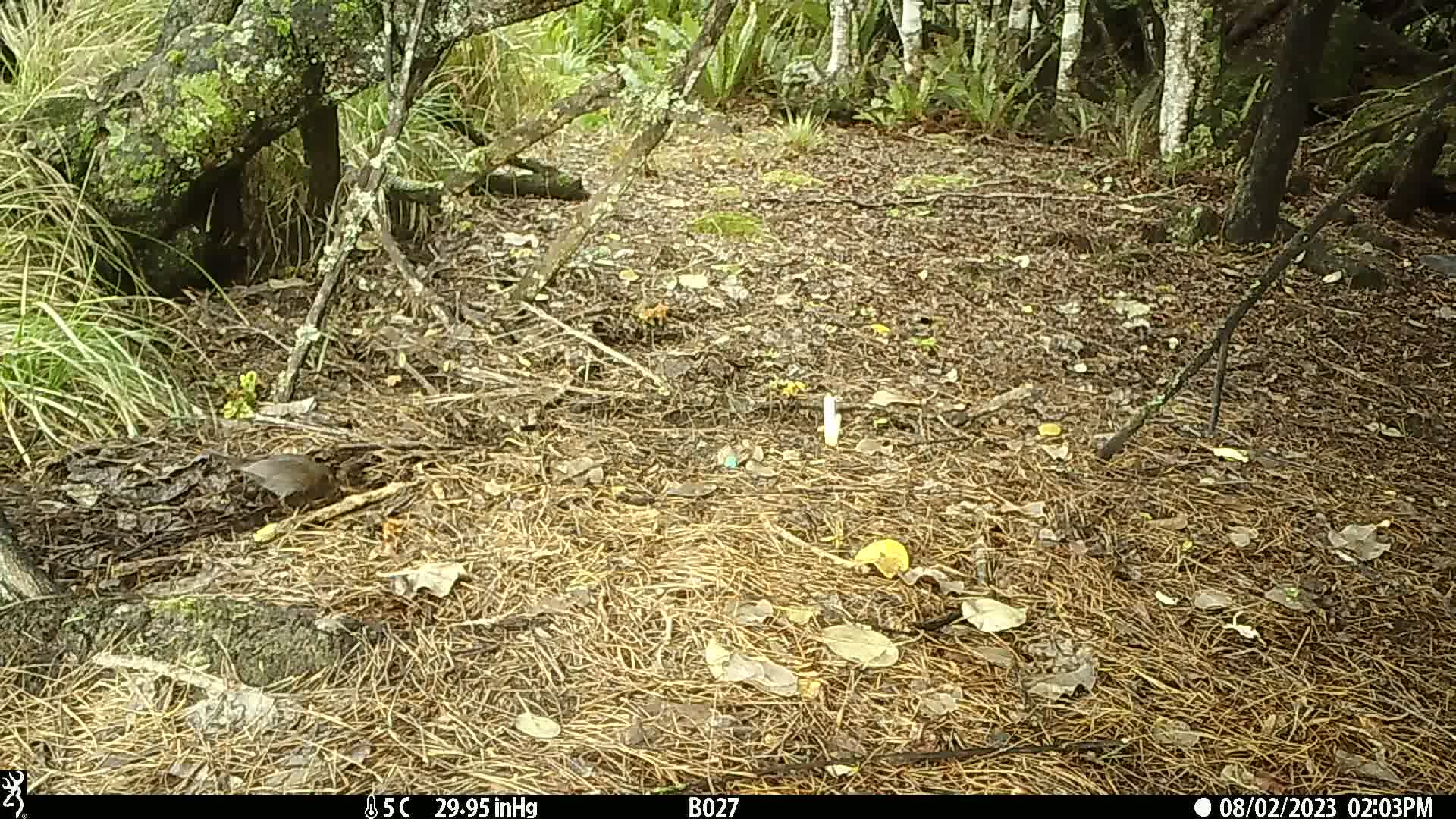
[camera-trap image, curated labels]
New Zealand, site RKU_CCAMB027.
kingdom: Animalia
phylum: Chordata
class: Aves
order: Passeriformes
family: Turdidae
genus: Turdus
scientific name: Turdus merula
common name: eurasian blackbird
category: blackbird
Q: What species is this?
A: Blackbird (eurasian blackbird) (Turdus merula).